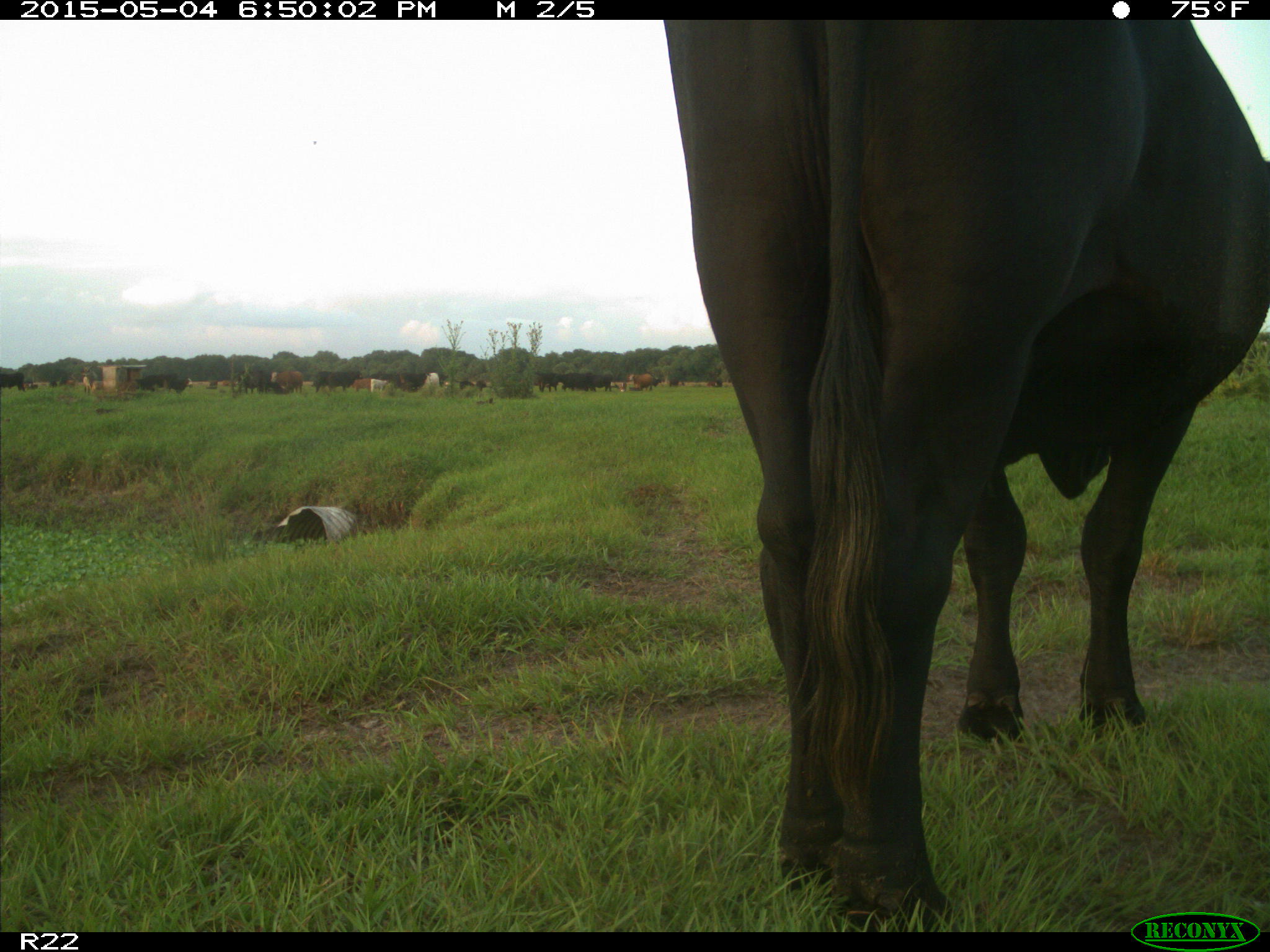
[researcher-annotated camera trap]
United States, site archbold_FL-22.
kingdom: Animalia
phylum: Chordata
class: Mammalia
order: Artiodactyla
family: Bovidae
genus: Bos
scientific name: Bos taurus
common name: domestic cow